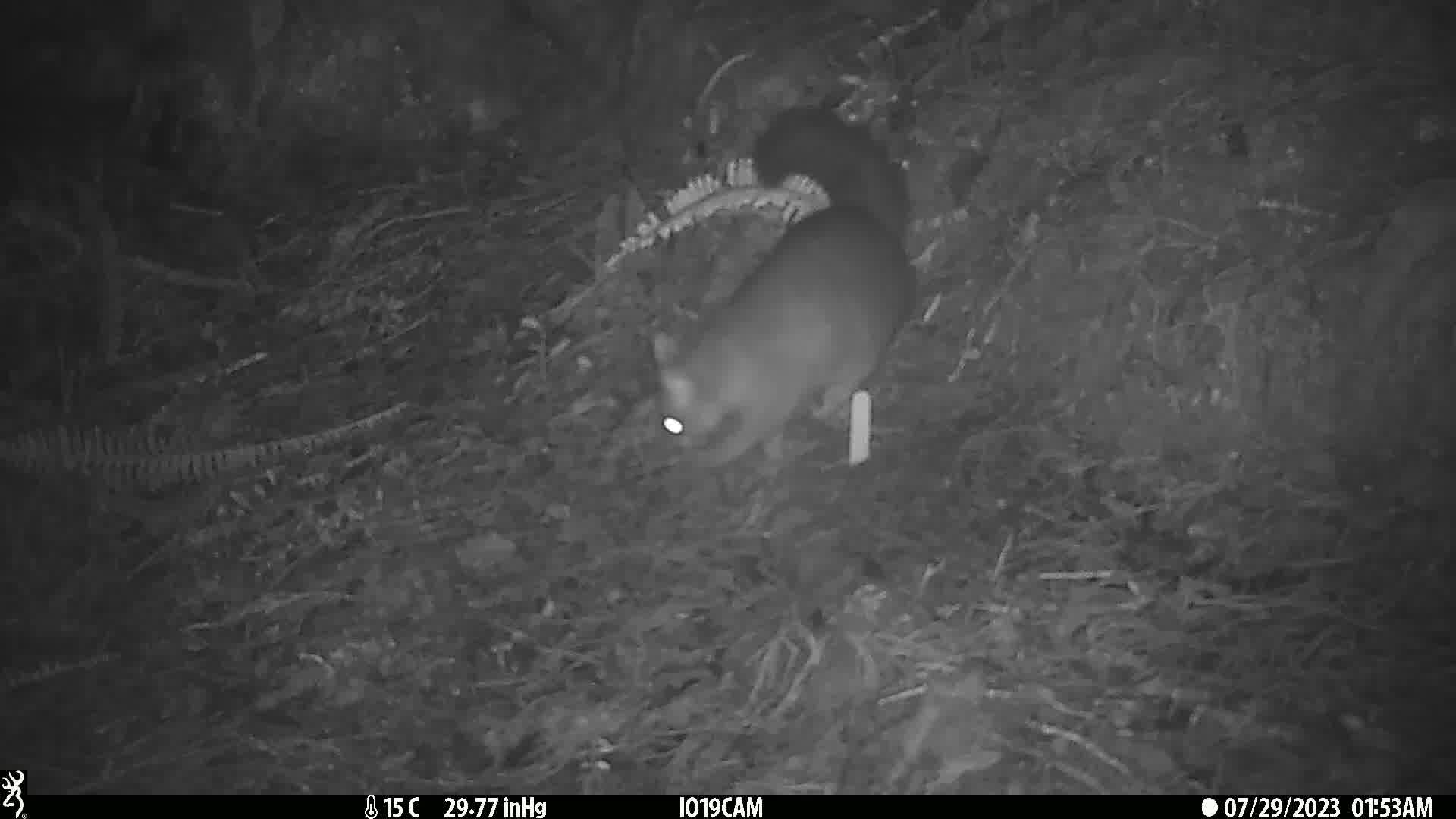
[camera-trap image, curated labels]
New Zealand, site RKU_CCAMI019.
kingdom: Animalia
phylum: Chordata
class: Mammalia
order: Diprotodontia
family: Phalangeridae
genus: Trichosurus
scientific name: Trichosurus vulpecula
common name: common brushtail possum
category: possum